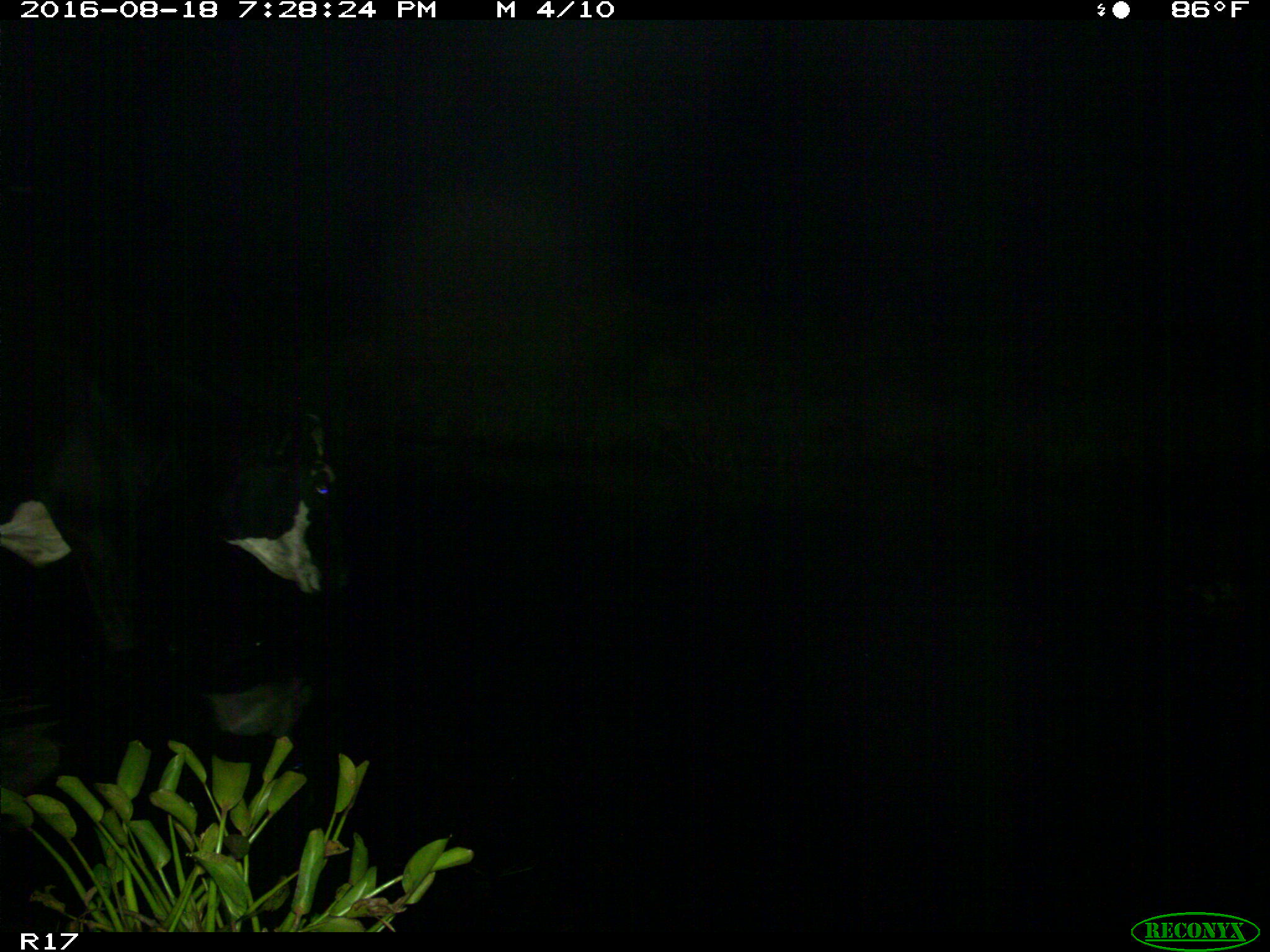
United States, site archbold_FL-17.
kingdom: Animalia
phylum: Chordata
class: Mammalia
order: Artiodactyla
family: Bovidae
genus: Bos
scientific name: Bos taurus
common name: domestic cow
Bos taurus (domestic cow).